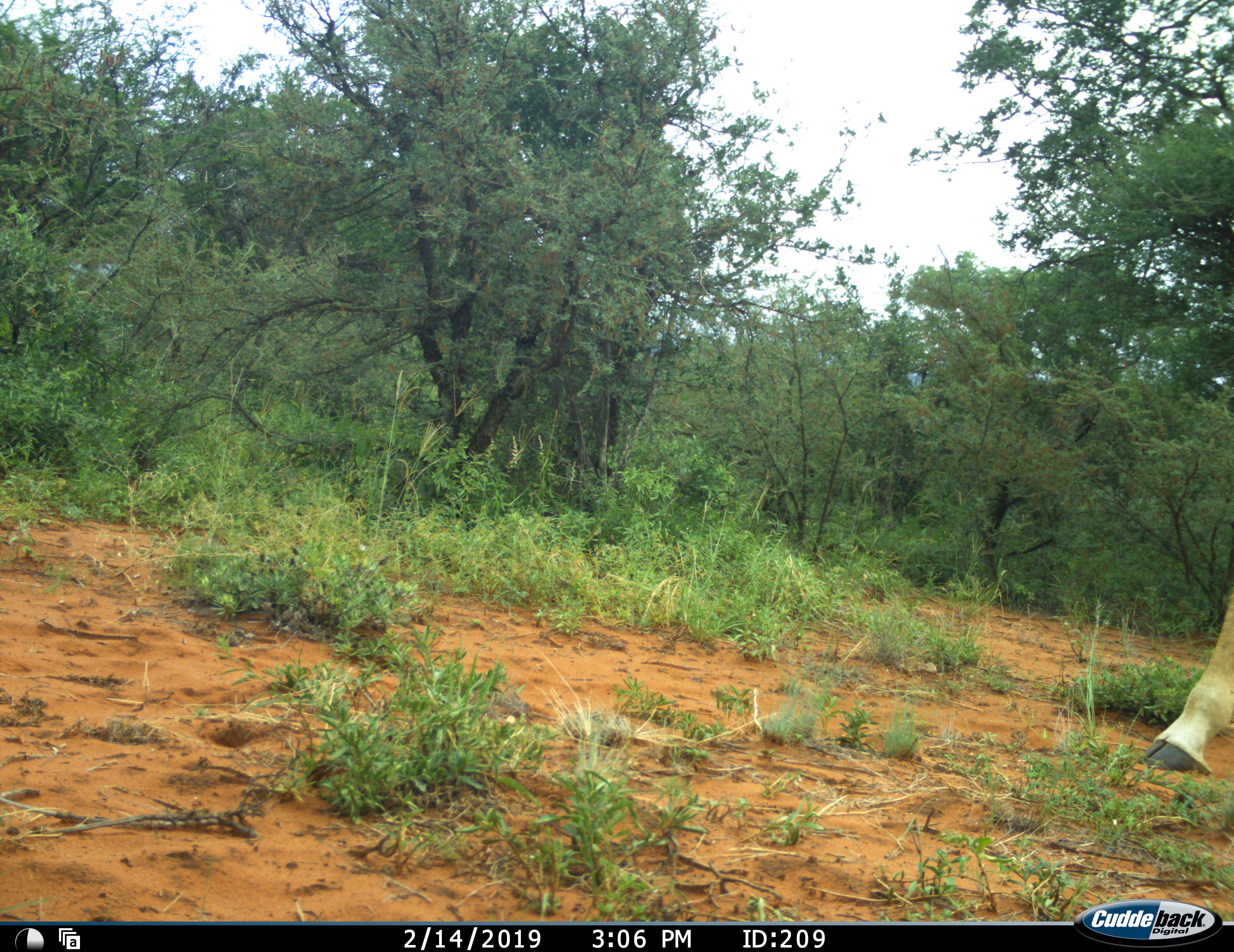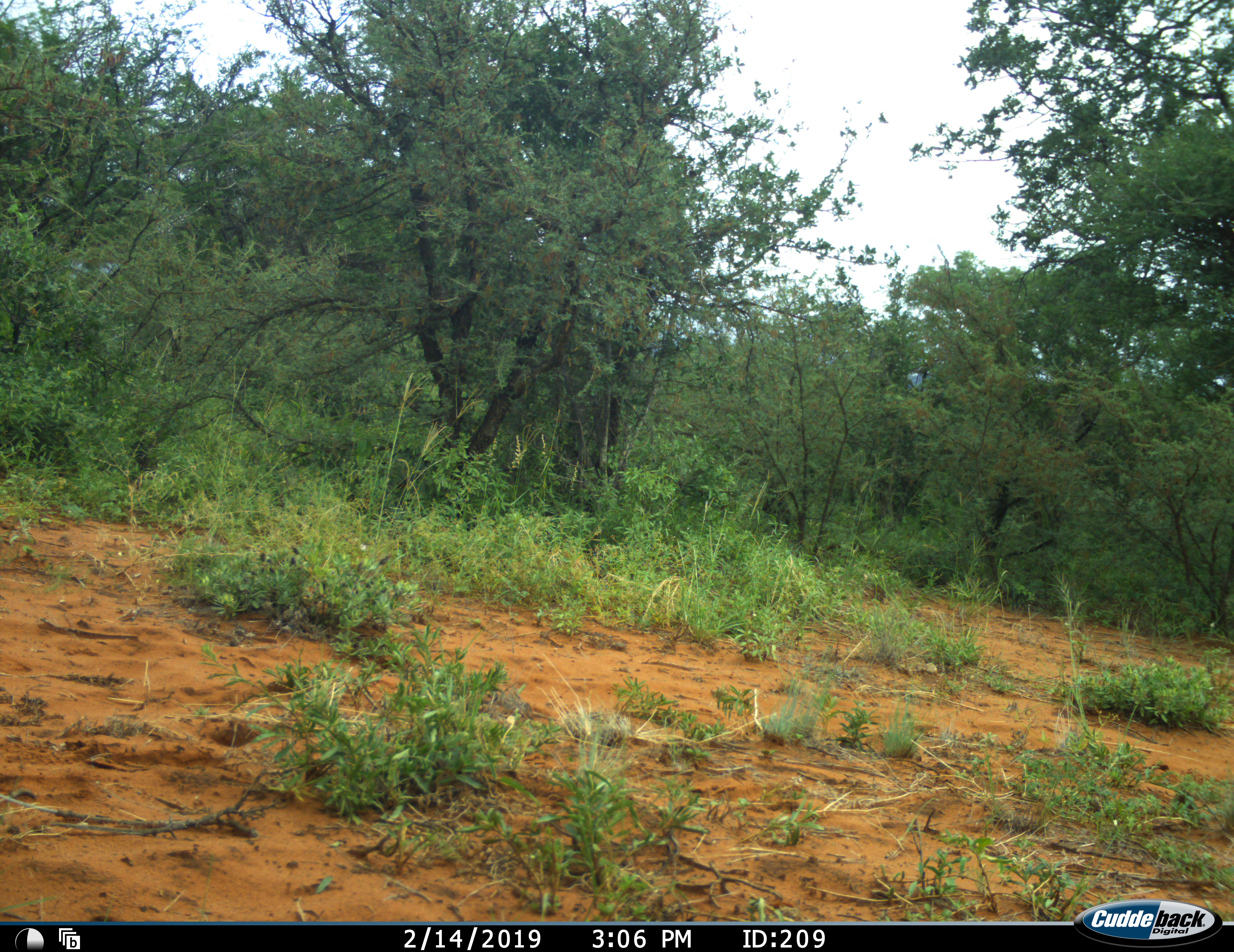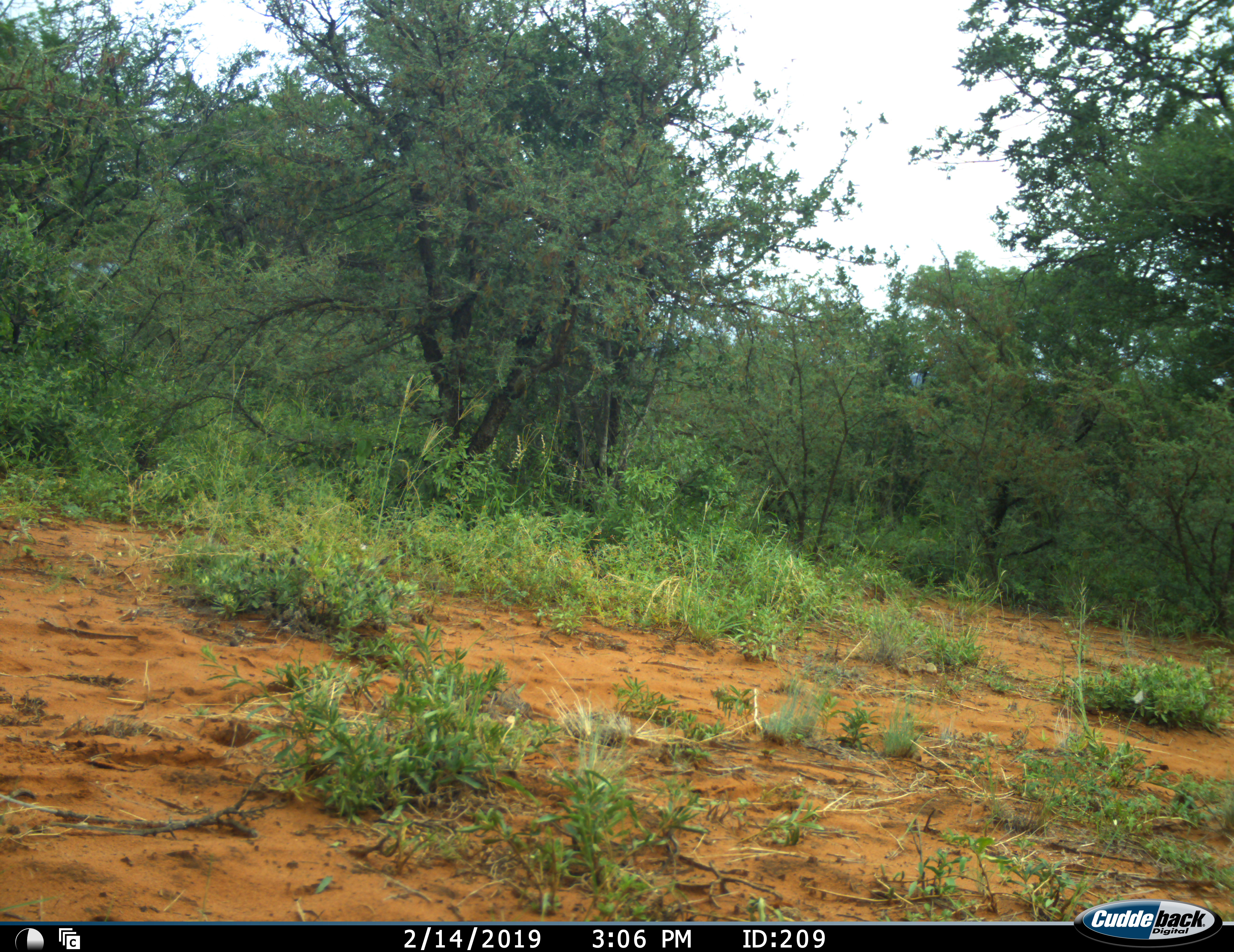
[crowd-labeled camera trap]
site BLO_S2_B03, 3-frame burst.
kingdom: Animalia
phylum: Chordata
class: Mammalia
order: Artiodactyla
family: Giraffidae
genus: Giraffa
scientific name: Giraffa camelopardalis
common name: giraffe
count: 1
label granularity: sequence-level